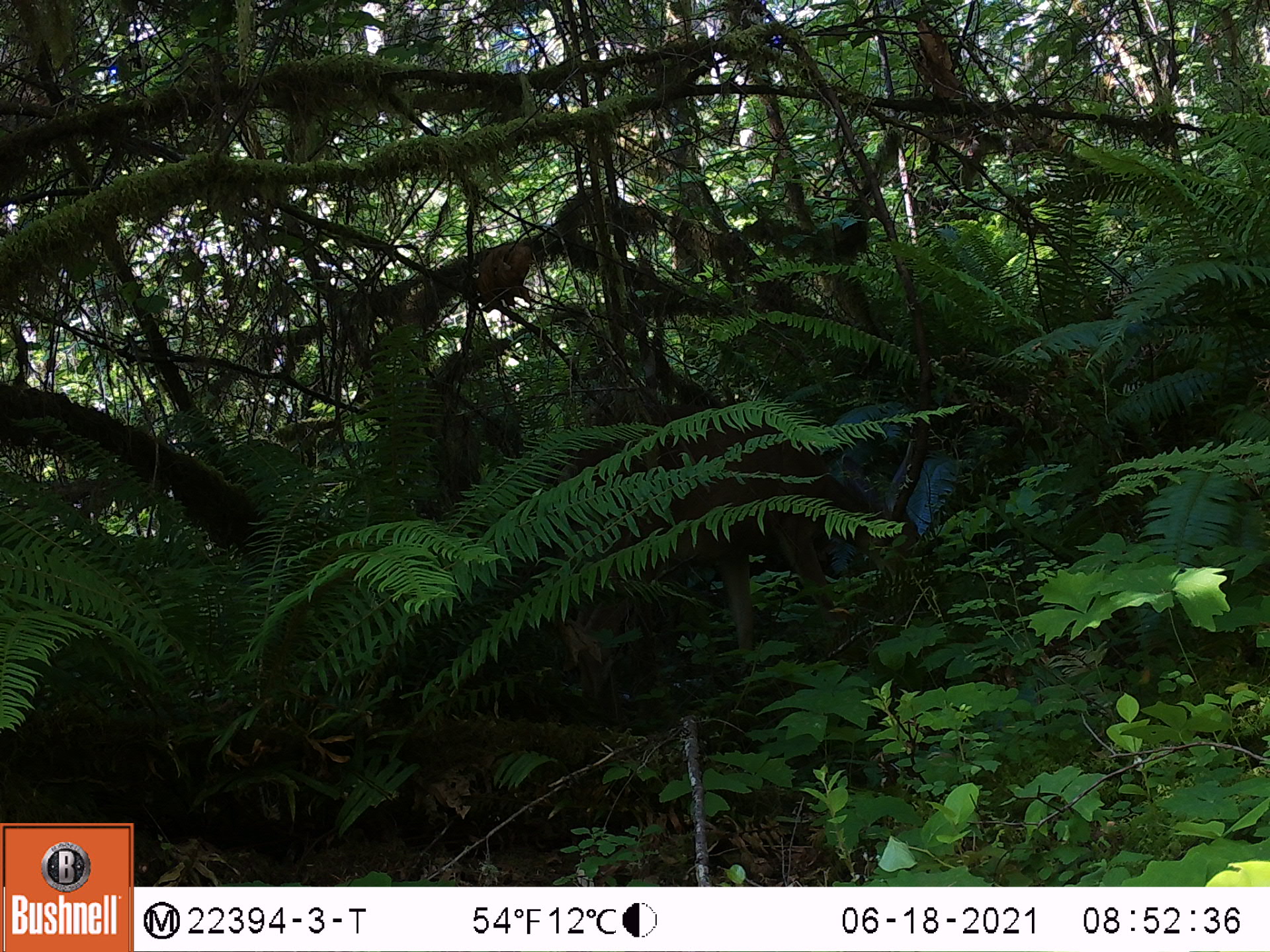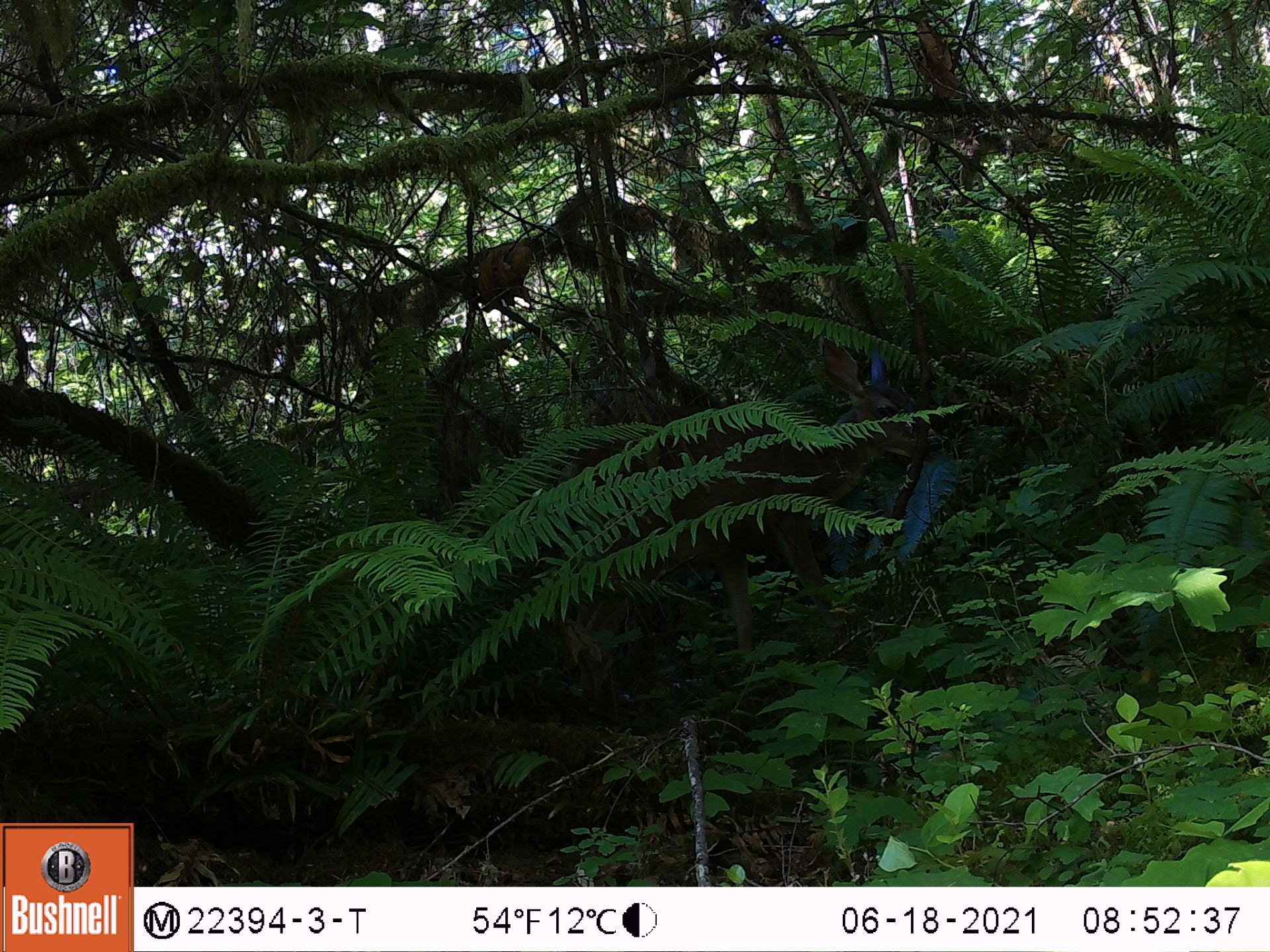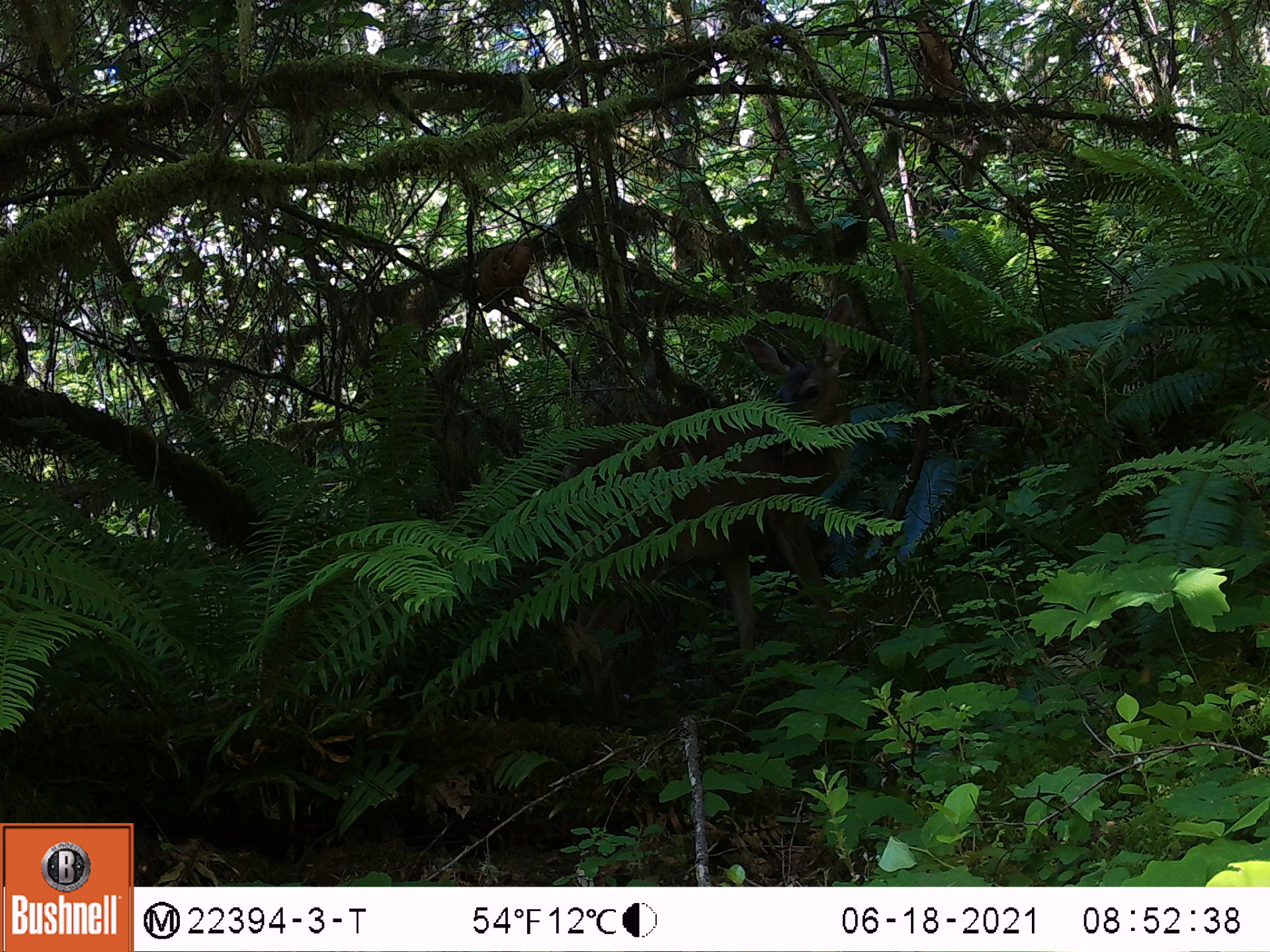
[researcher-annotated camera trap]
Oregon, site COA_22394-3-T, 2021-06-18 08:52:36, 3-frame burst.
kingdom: Animalia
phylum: Chordata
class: Mammalia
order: Artiodactyla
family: Cervidae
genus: Odocoileus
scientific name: Odocoileus hemionus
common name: black-tailed deer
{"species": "black-tailed deer (Odocoileus hemionus)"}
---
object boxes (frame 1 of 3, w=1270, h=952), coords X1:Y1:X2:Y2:
black-tailed deer: 488:351:951:746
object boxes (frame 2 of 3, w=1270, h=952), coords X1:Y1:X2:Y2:
black-tailed deer: 504:313:972:714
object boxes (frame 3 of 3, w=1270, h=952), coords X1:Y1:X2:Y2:
black-tailed deer: 483:245:937:751